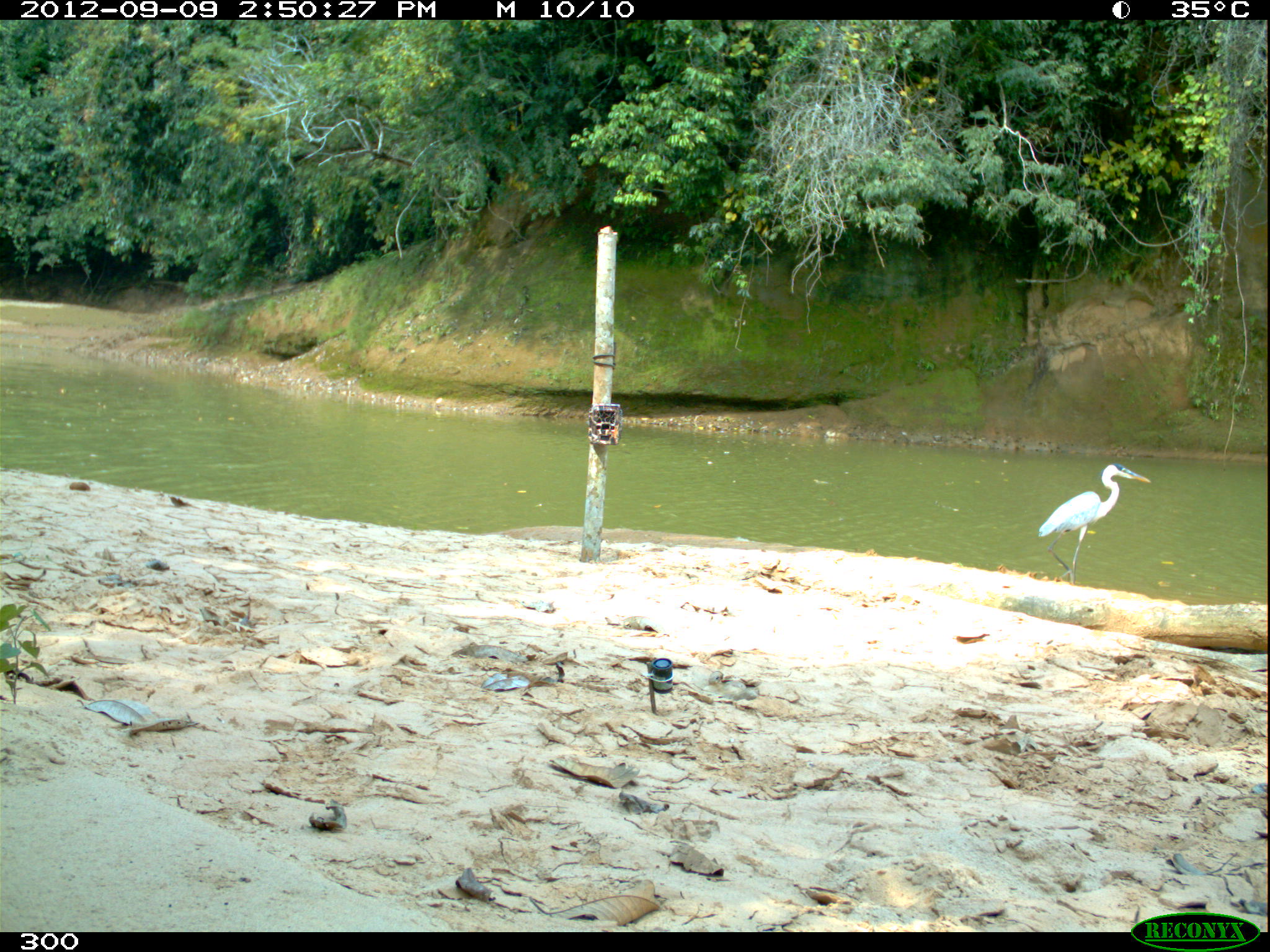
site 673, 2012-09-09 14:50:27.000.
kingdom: Animalia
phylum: Chordata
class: Aves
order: Pelecaniformes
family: Ardeidae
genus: Ardea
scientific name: Ardea cocoi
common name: cocoi heron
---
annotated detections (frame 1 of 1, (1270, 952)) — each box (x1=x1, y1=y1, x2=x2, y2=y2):
ardea cocoi: (x1=1036, y1=462, x2=1151, y2=583)